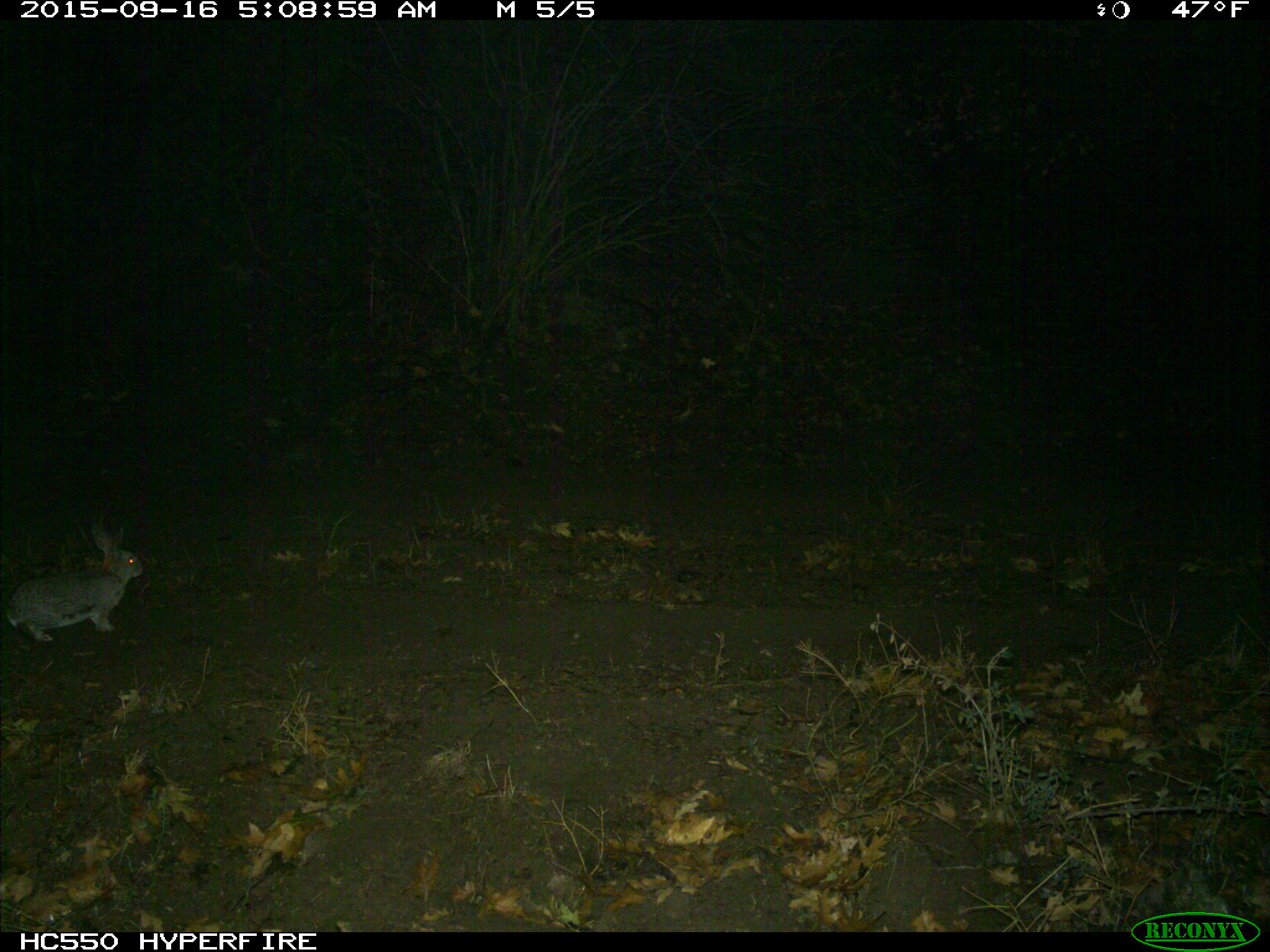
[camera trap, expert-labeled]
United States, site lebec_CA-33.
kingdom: Animalia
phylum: Chordata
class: Mammalia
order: Lagomorpha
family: Leporidae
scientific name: Leporidae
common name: rabbits and hares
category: unidentified rabbit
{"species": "unidentified rabbit (rabbits and hares) (Leporidae)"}